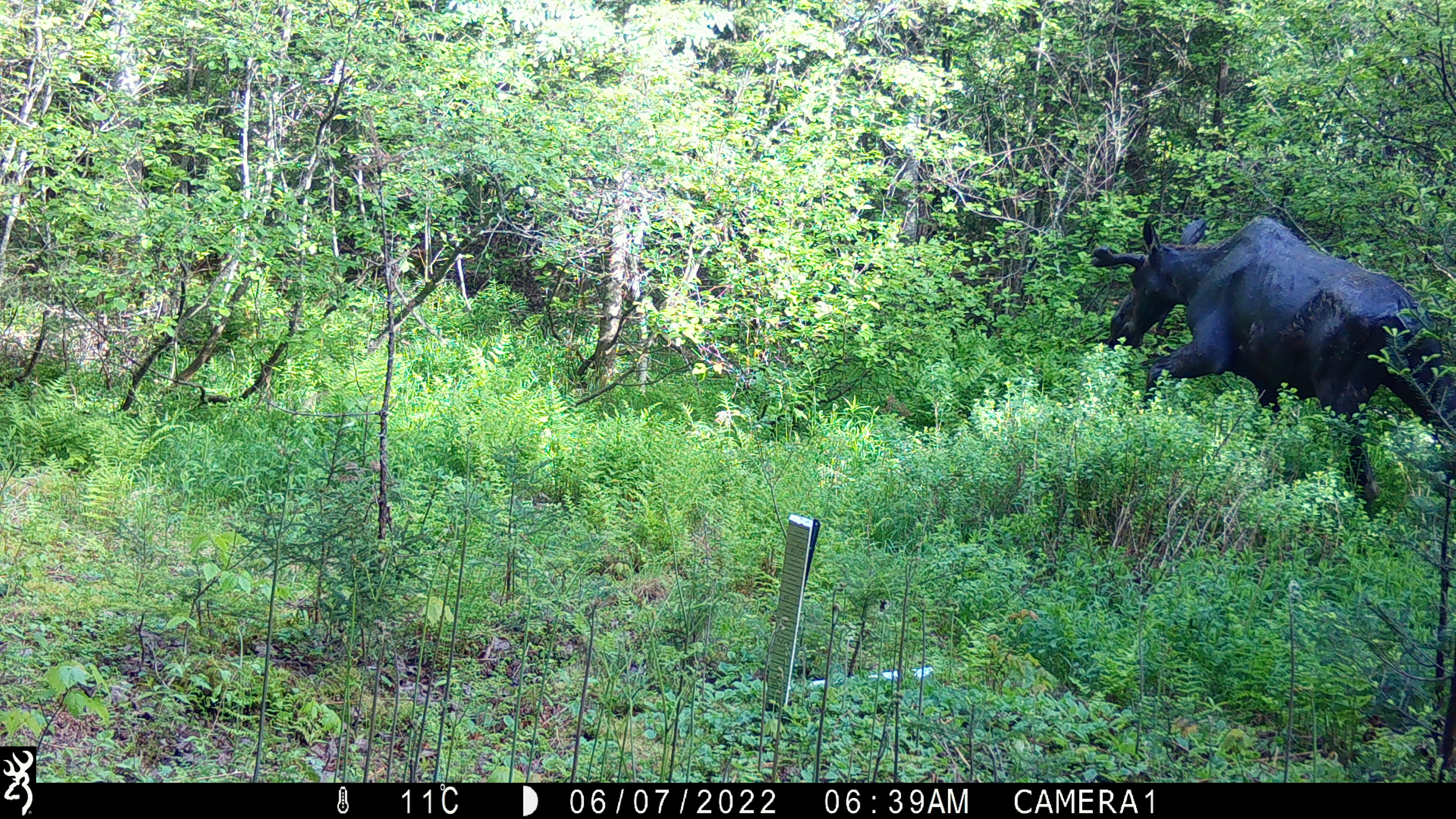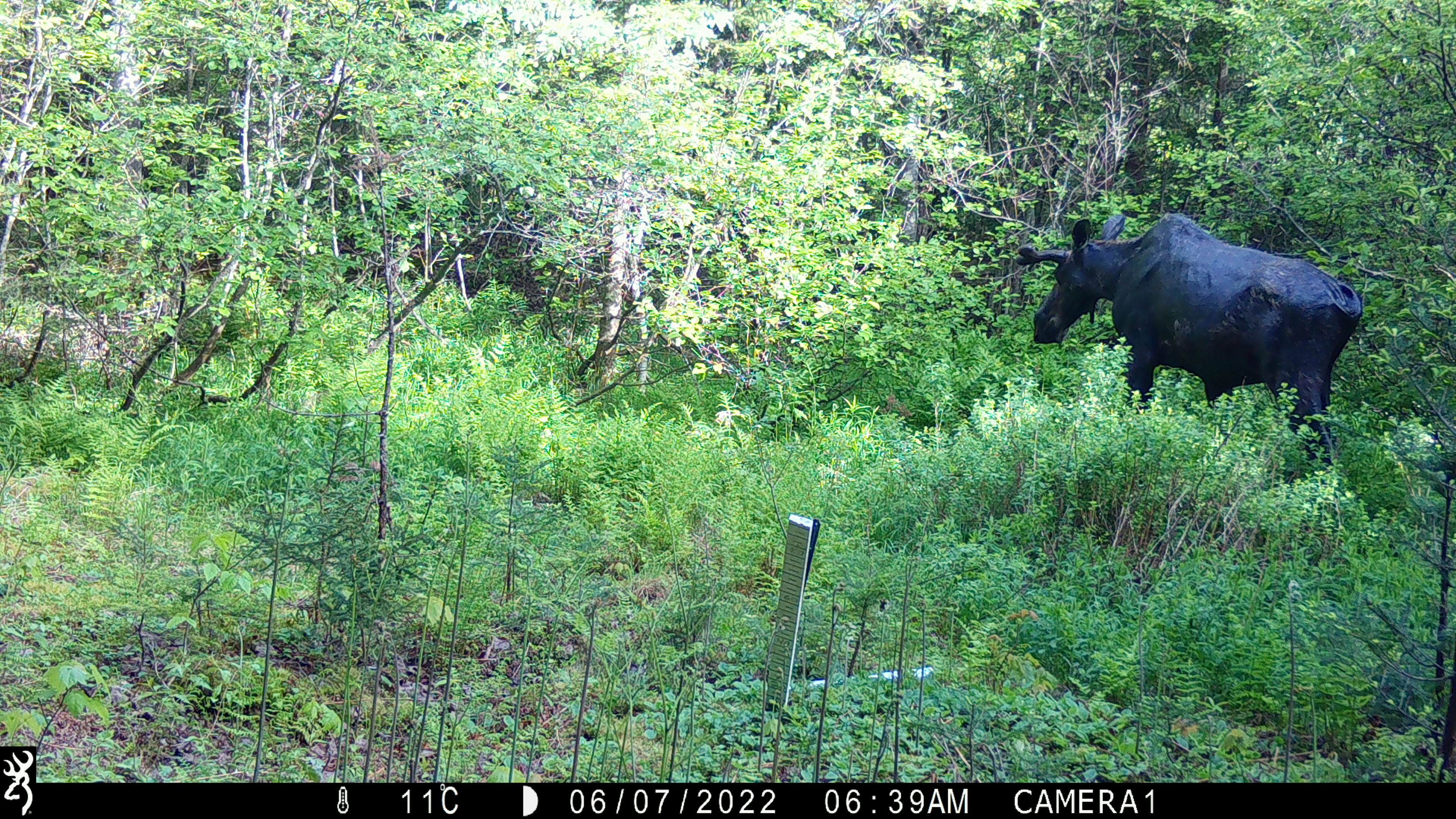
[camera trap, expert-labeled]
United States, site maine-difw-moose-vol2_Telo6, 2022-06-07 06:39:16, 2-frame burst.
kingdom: Animalia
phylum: Chordata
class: Mammalia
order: Artiodactyla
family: Cervidae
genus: Alces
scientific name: Alces alces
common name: moose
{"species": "moose (Alces alces)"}